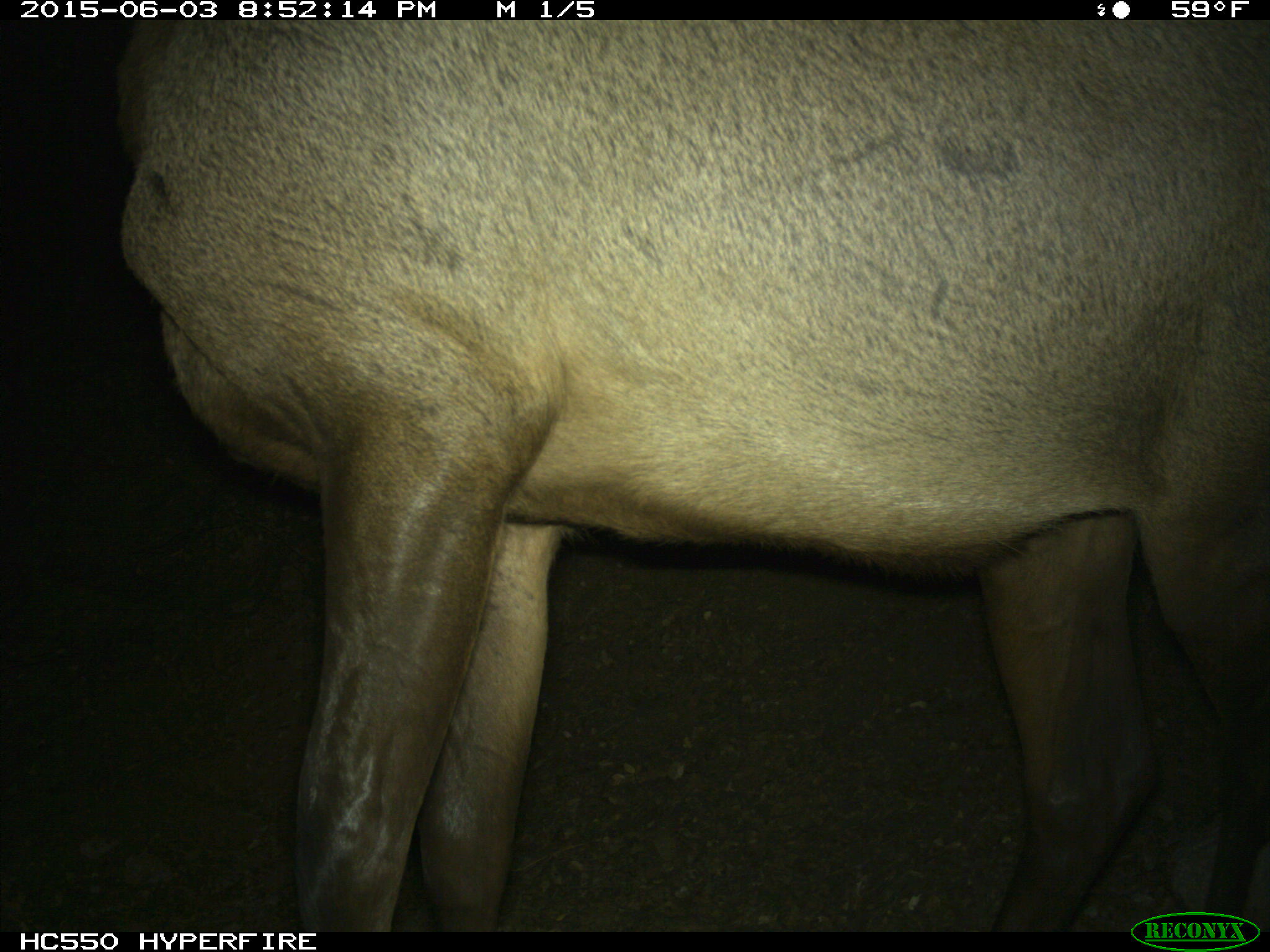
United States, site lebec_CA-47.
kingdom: Animalia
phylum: Chordata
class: Mammalia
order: Artiodactyla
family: Cervidae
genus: Cervus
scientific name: Cervus canadensis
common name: elk